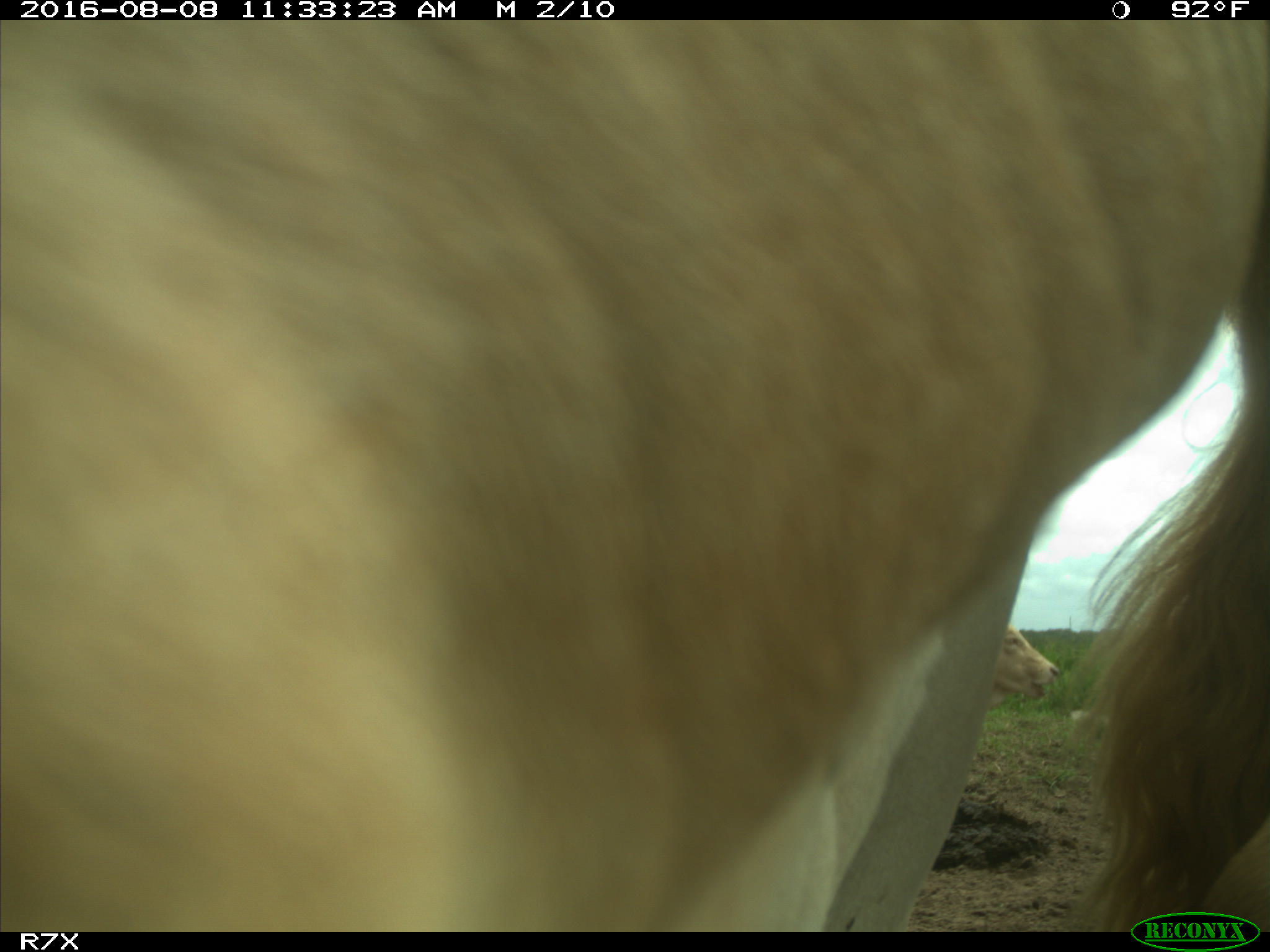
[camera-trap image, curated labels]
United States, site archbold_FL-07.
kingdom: Animalia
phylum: Chordata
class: Mammalia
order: Artiodactyla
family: Bovidae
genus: Bos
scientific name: Bos taurus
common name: domestic cow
Bos taurus (domestic cow).